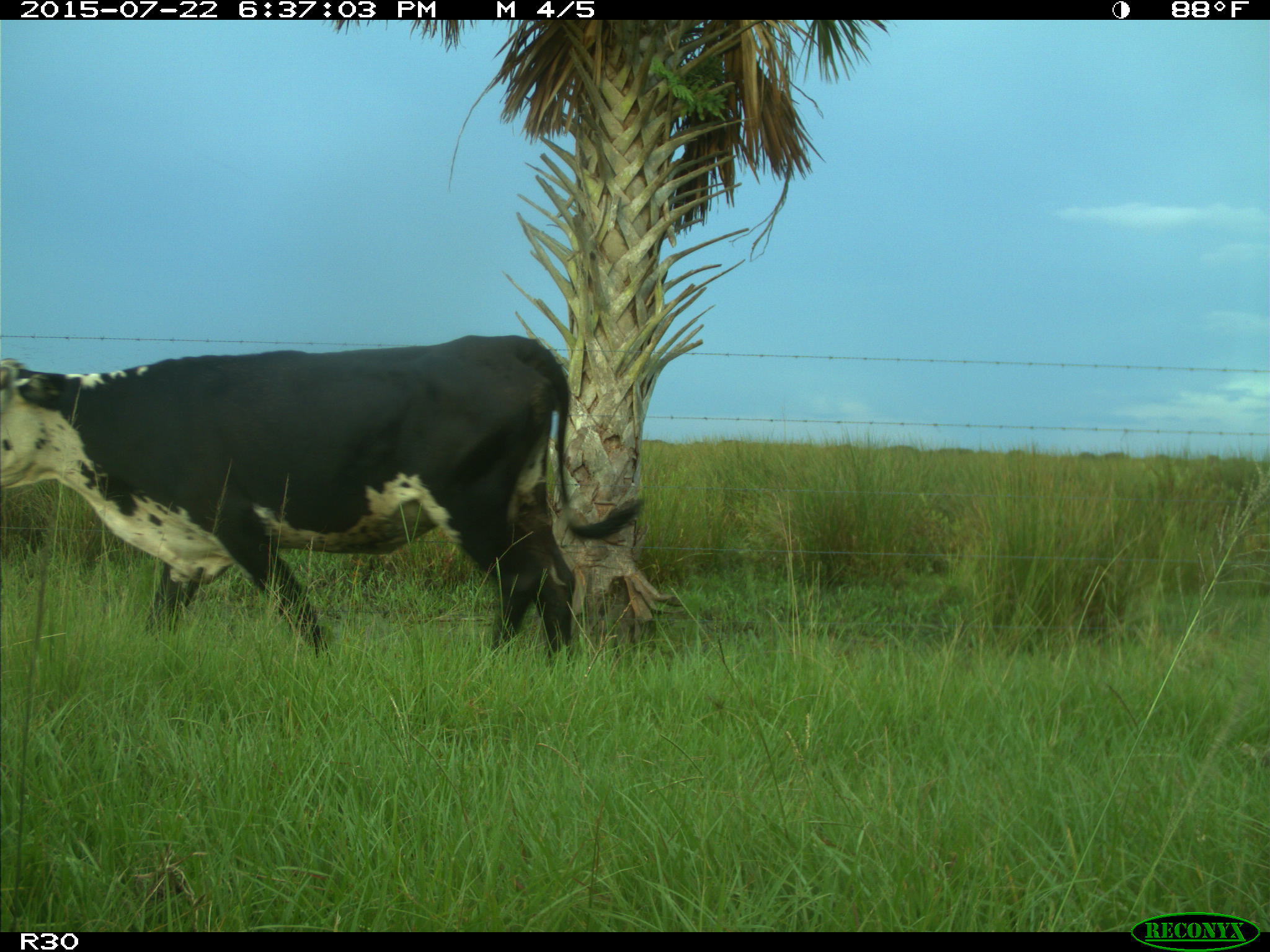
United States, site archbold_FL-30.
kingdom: Animalia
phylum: Chordata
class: Mammalia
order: Artiodactyla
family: Bovidae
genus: Bos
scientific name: Bos taurus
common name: domestic cow